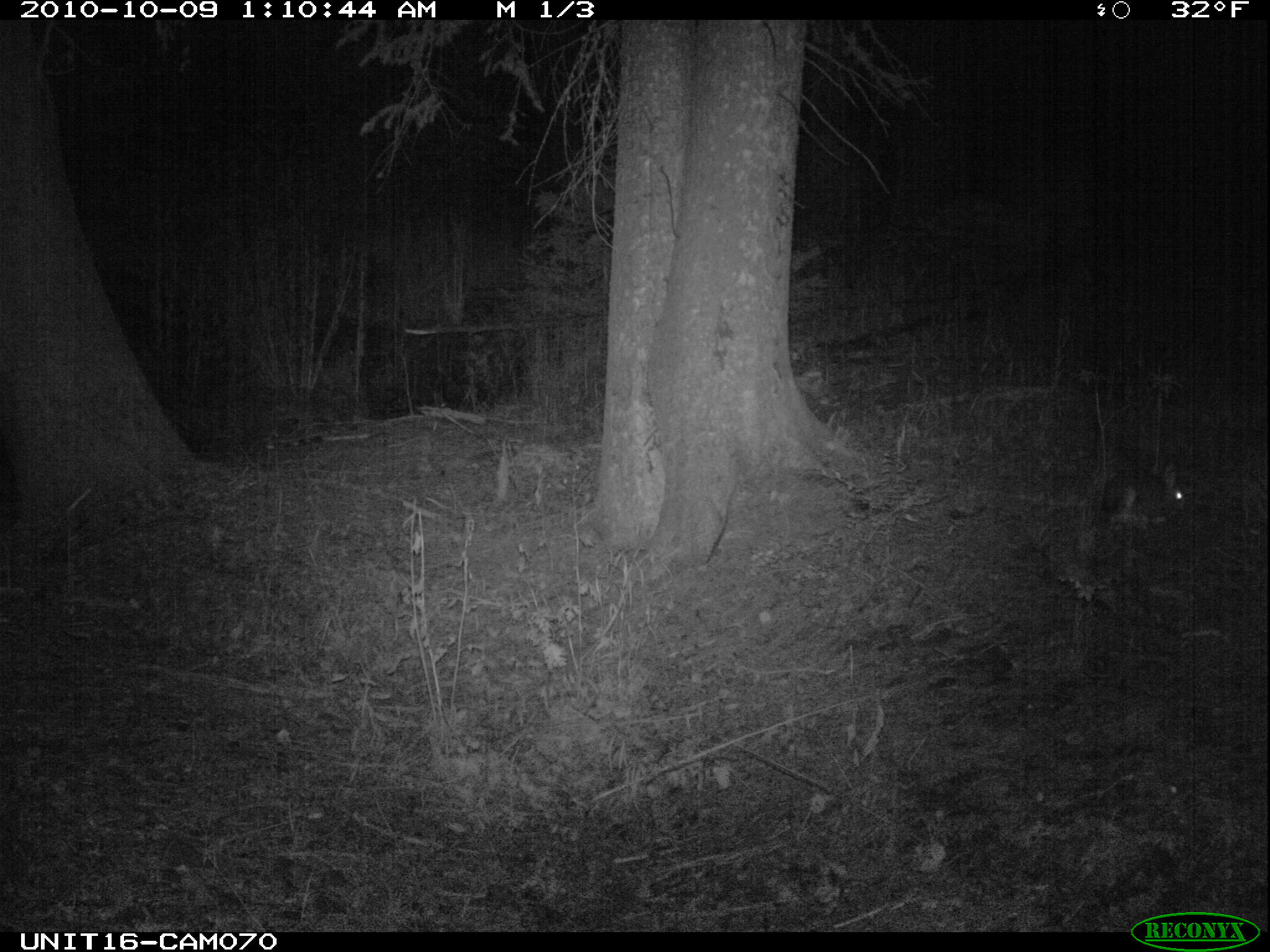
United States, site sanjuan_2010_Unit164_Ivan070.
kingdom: Animalia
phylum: Chordata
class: Mammalia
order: Lagomorpha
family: Leporidae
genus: Lepus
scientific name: Lepus americanus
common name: snowshoe hare